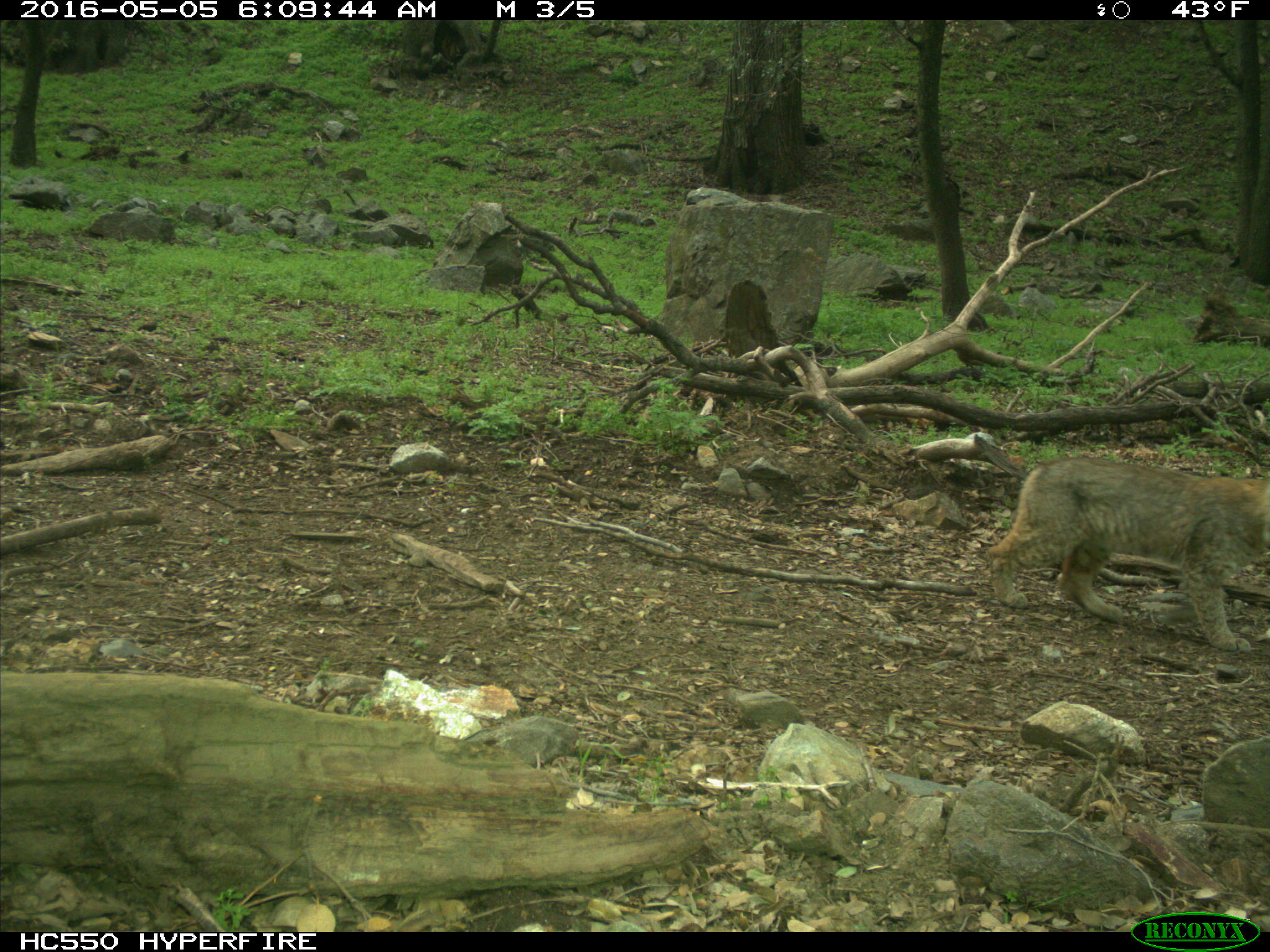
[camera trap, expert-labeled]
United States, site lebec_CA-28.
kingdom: Animalia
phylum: Chordata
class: Mammalia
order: Carnivora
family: Felidae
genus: Lynx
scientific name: Lynx rufus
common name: bobcat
Lynx rufus (bobcat).